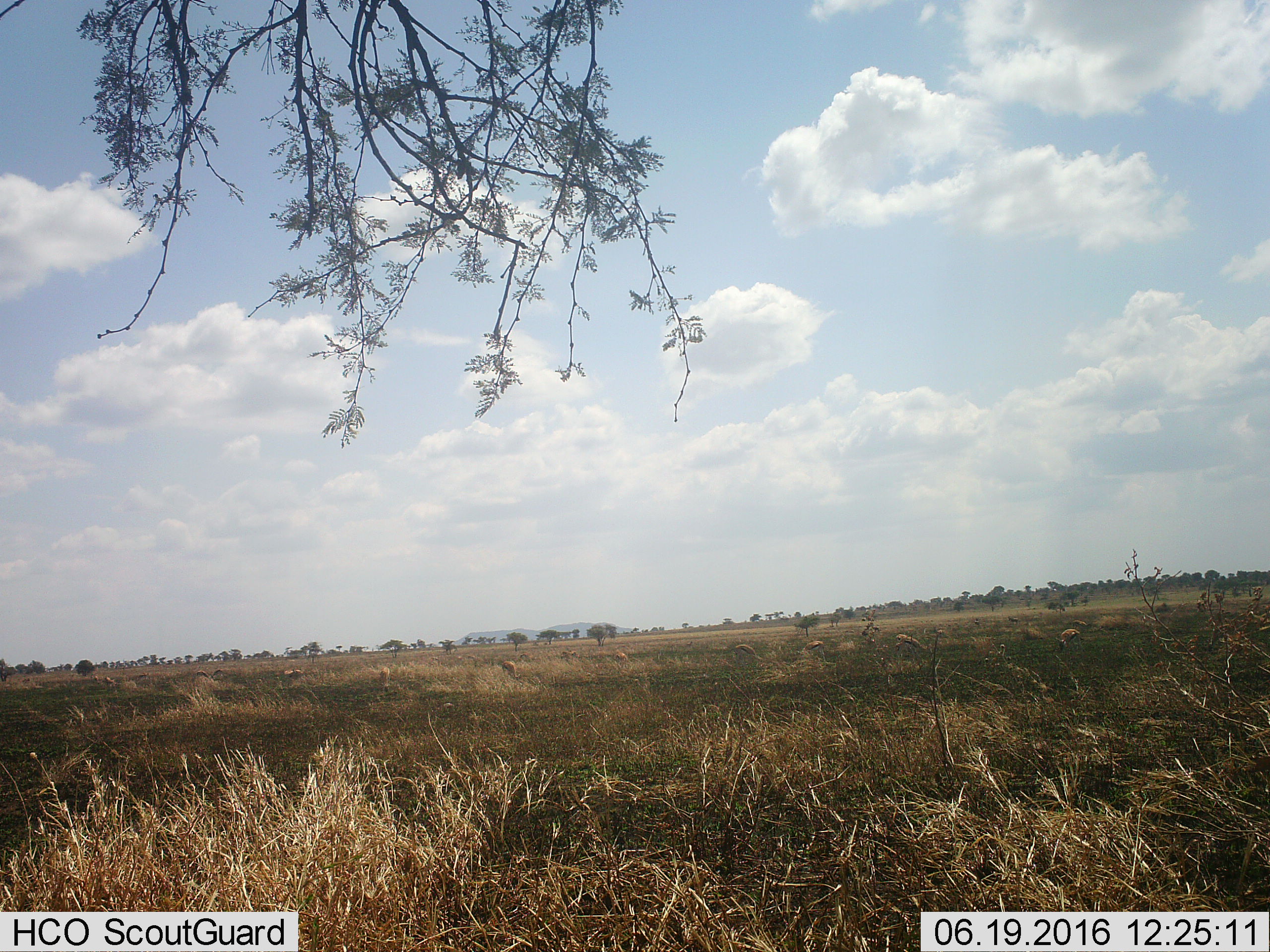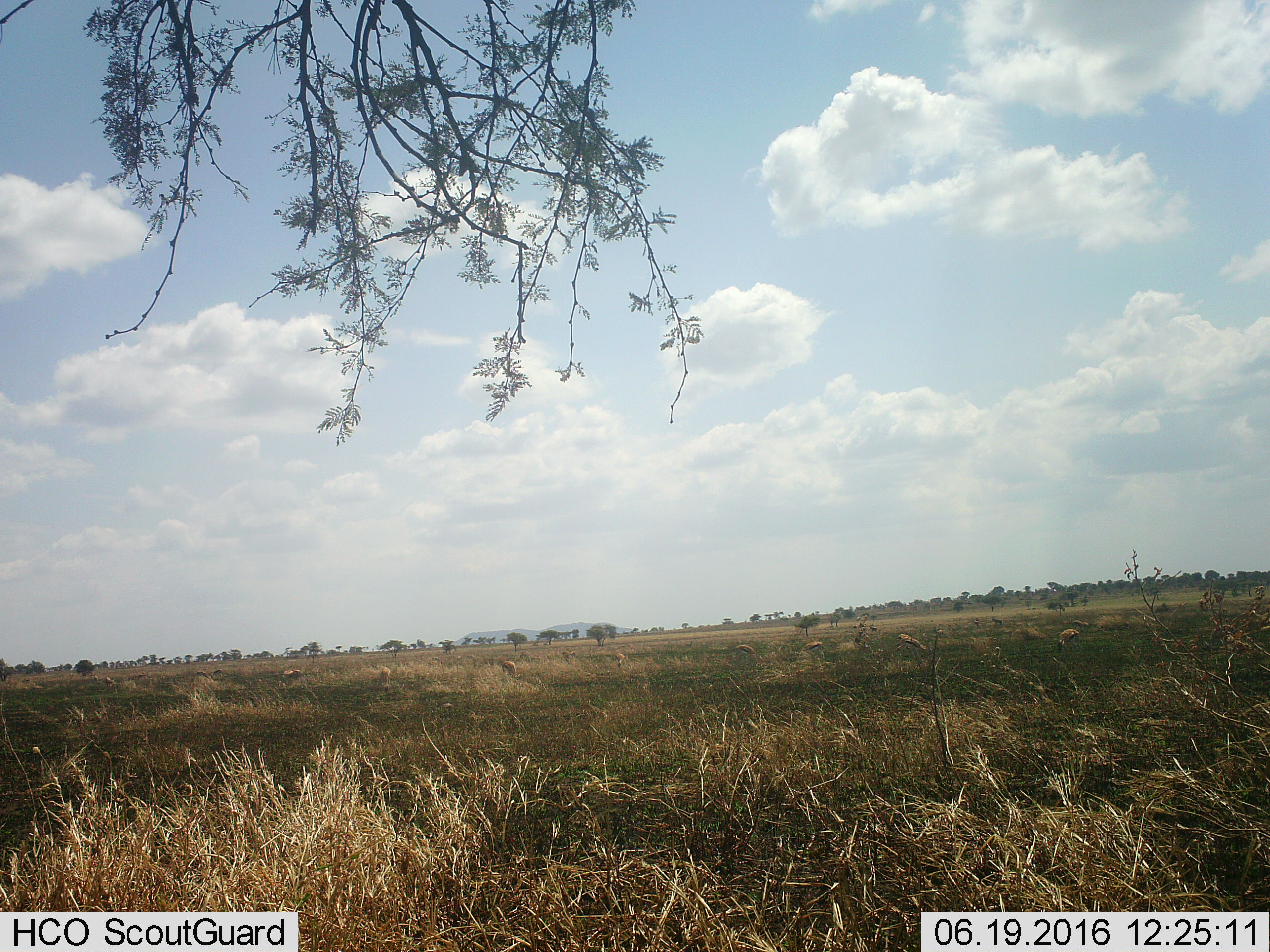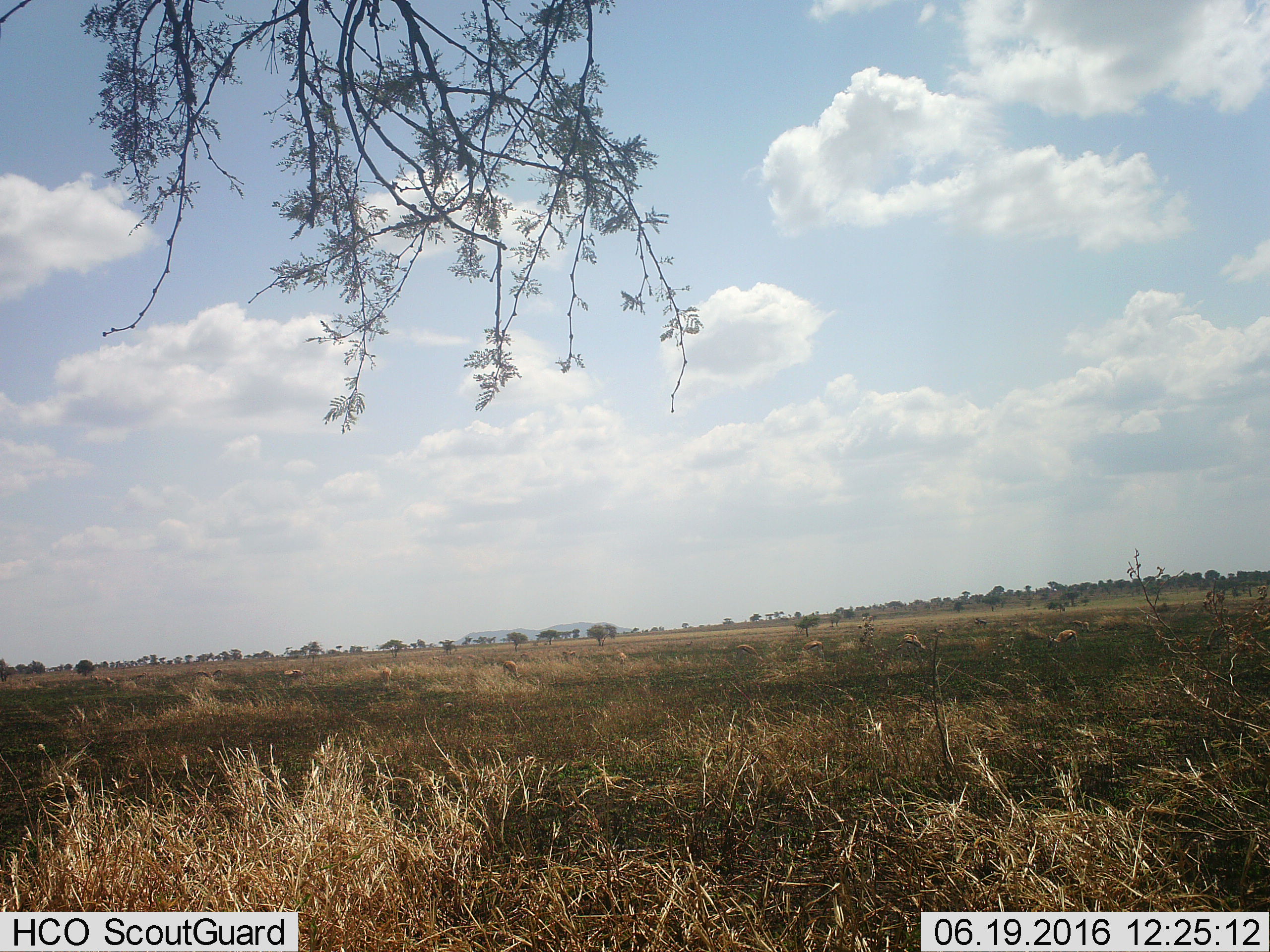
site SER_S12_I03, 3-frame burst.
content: unidentified animal